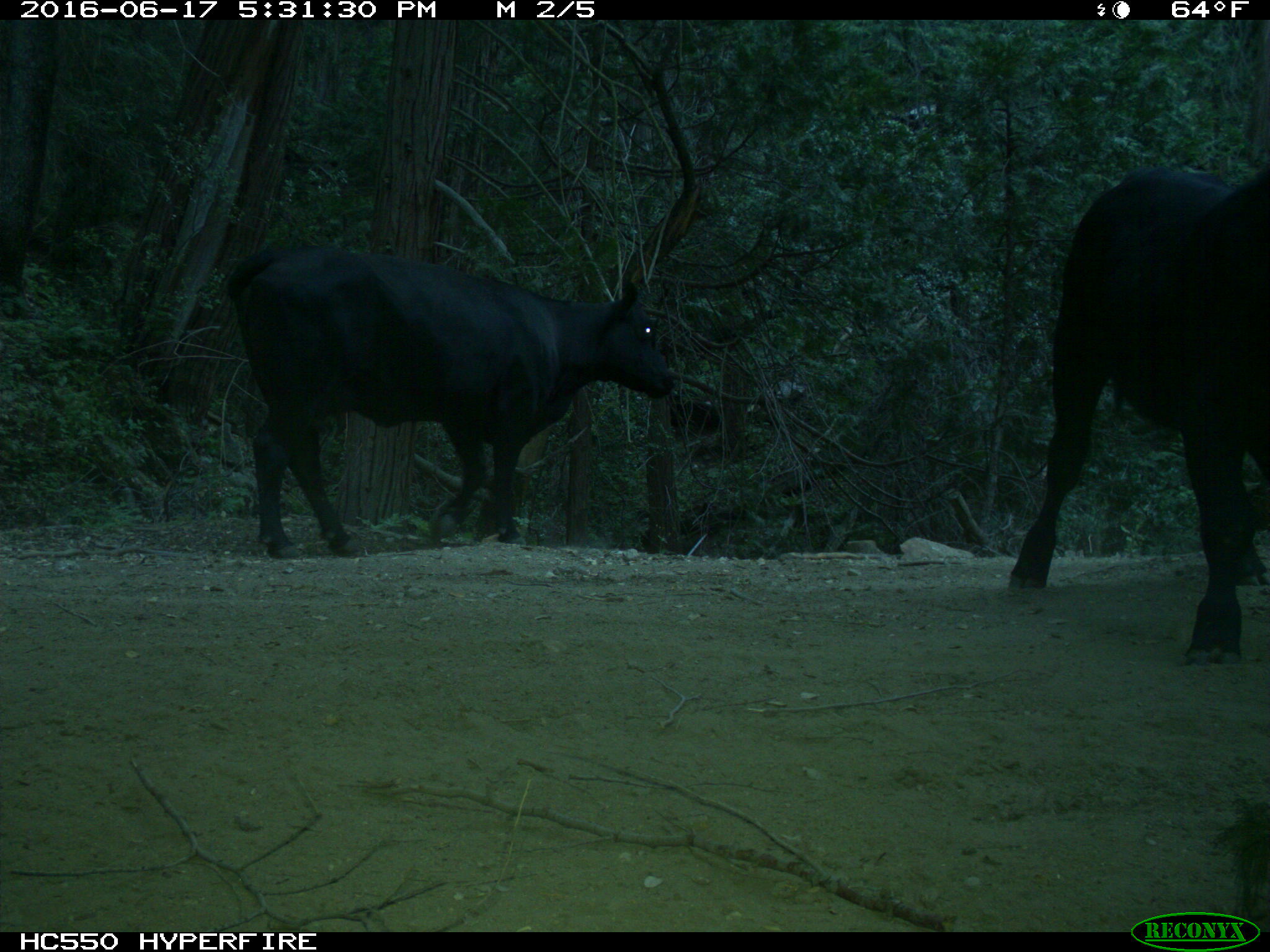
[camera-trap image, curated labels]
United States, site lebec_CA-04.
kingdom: Animalia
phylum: Chordata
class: Mammalia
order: Artiodactyla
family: Bovidae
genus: Bos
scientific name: Bos taurus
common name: domestic cow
Bos taurus (domestic cow).